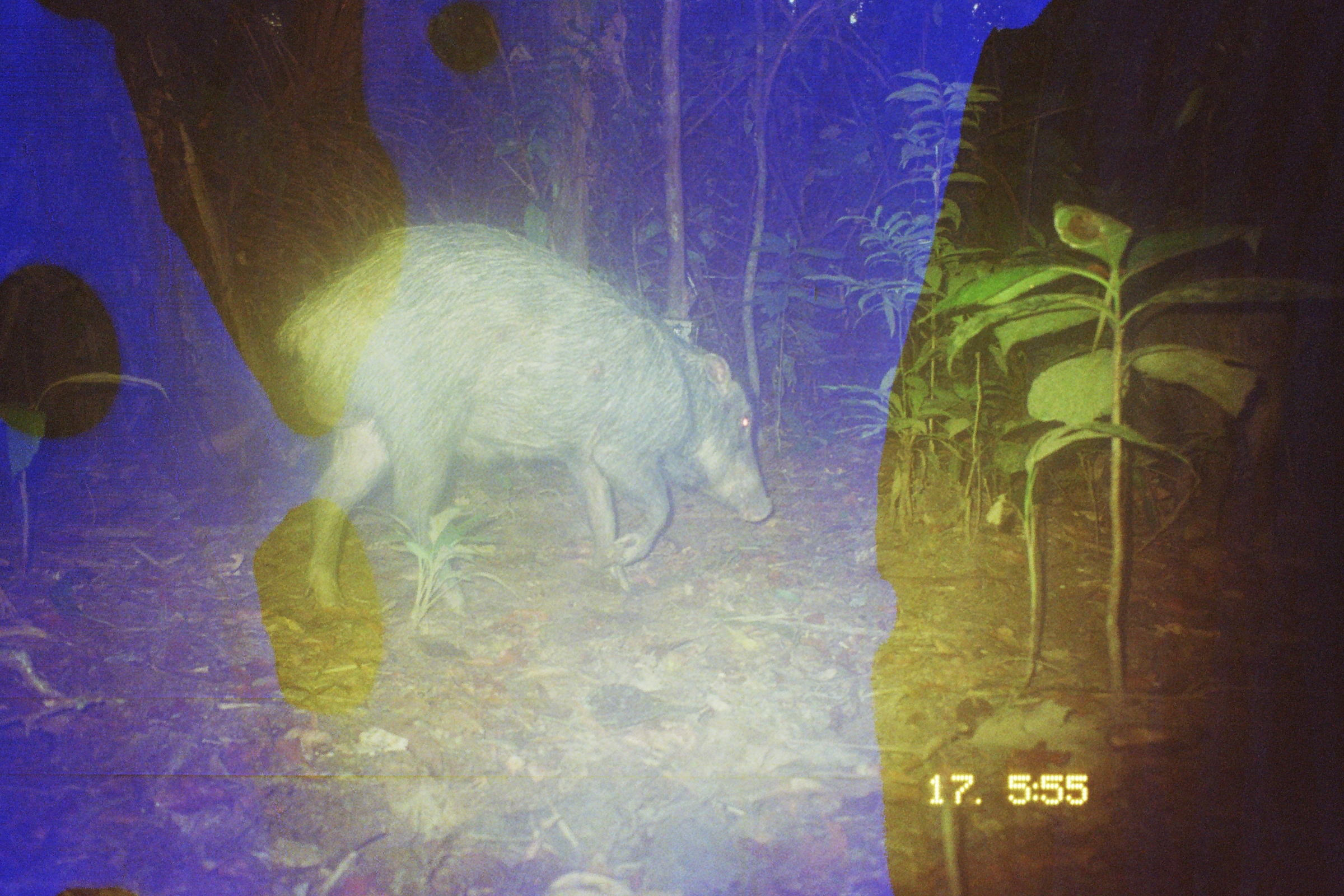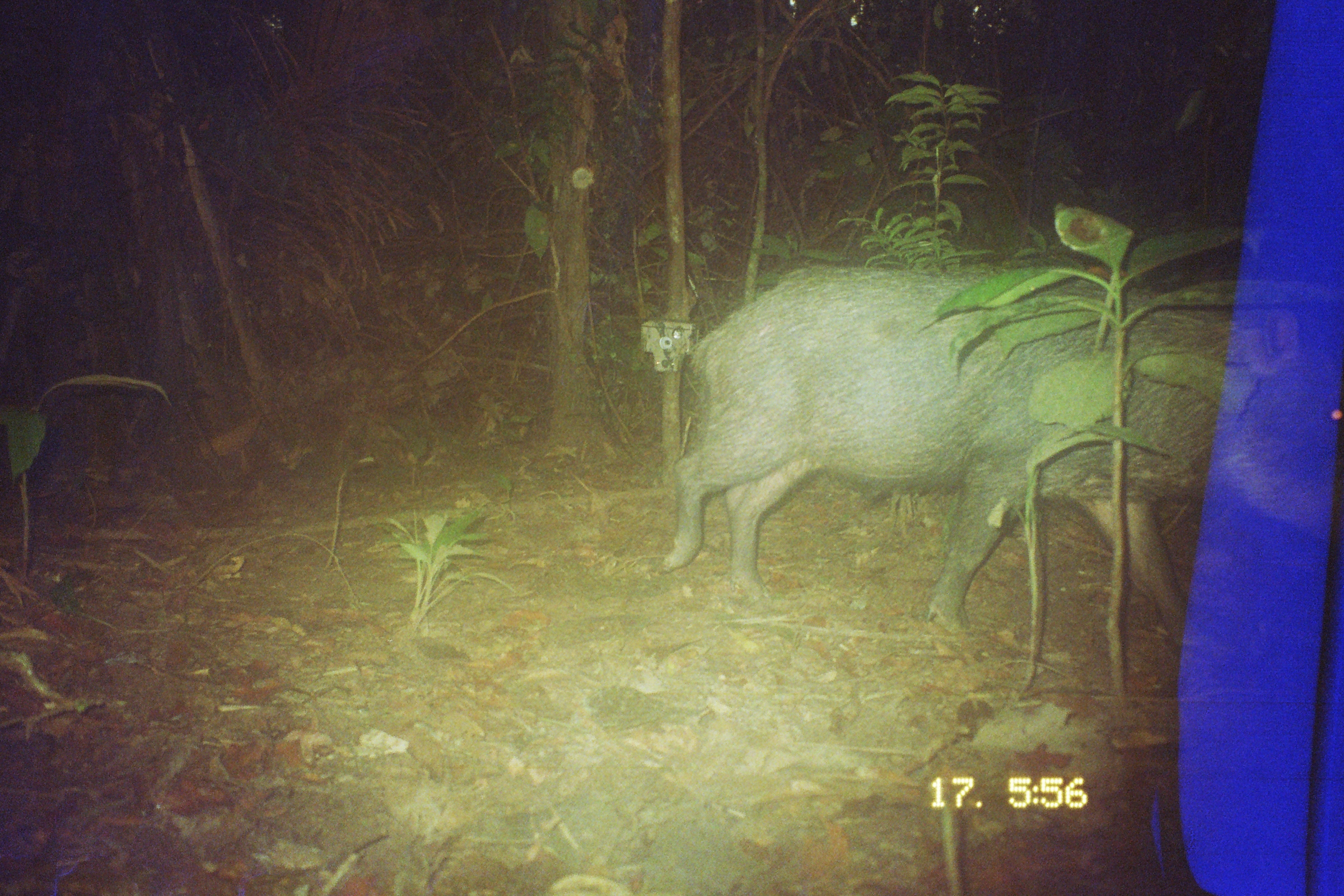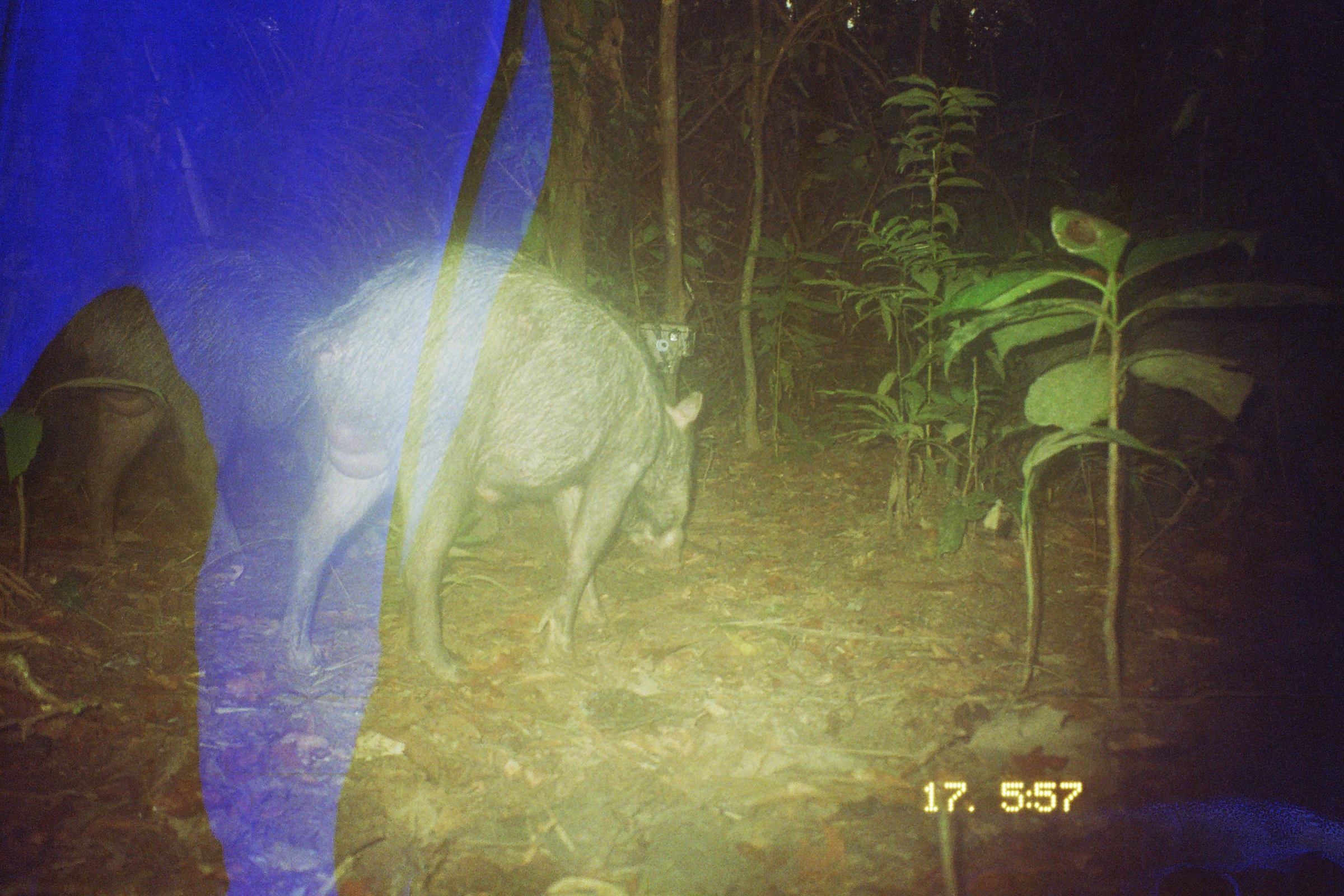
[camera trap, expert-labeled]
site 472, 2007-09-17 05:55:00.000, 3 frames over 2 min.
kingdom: Animalia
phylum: Chordata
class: Mammalia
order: Artiodactyla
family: Tayassuidae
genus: Tayassu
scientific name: Tayassu pecari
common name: white-lipped peccary